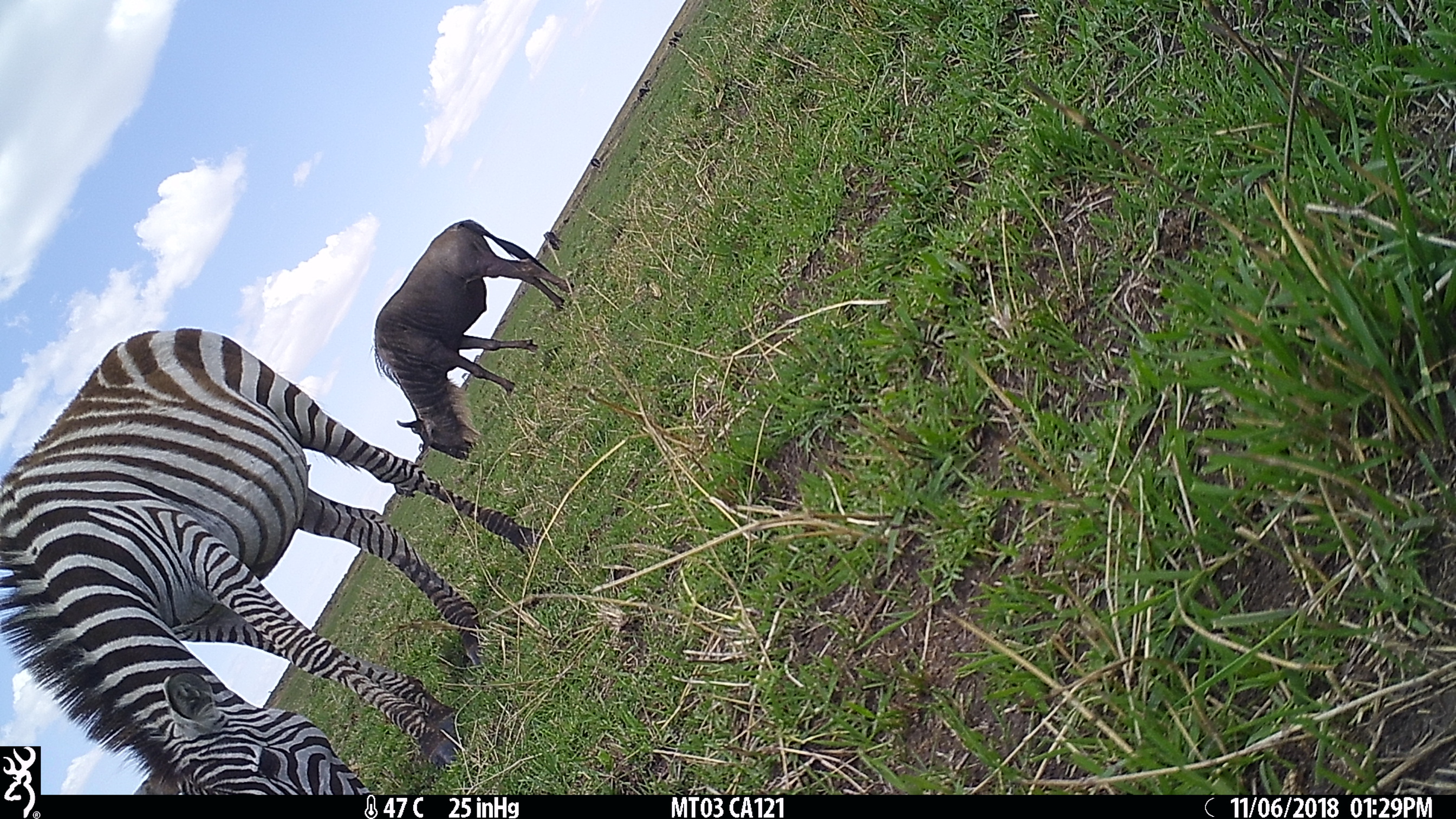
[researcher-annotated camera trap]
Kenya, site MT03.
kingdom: Animalia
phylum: Chordata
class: Mammalia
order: Perissodactyla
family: Equidae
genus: Equus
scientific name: Equus quagga burchellii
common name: burchell's zebra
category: zebra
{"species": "zebra (burchell's zebra) (Equus quagga burchellii)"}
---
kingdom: Animalia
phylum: Chordata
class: Mammalia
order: Artiodactyla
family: Bovidae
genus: Connochaetes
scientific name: Connochaetes taurinus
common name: blue wildebeest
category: wildebeest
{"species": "wildebeest (blue wildebeest) (Connochaetes taurinus)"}